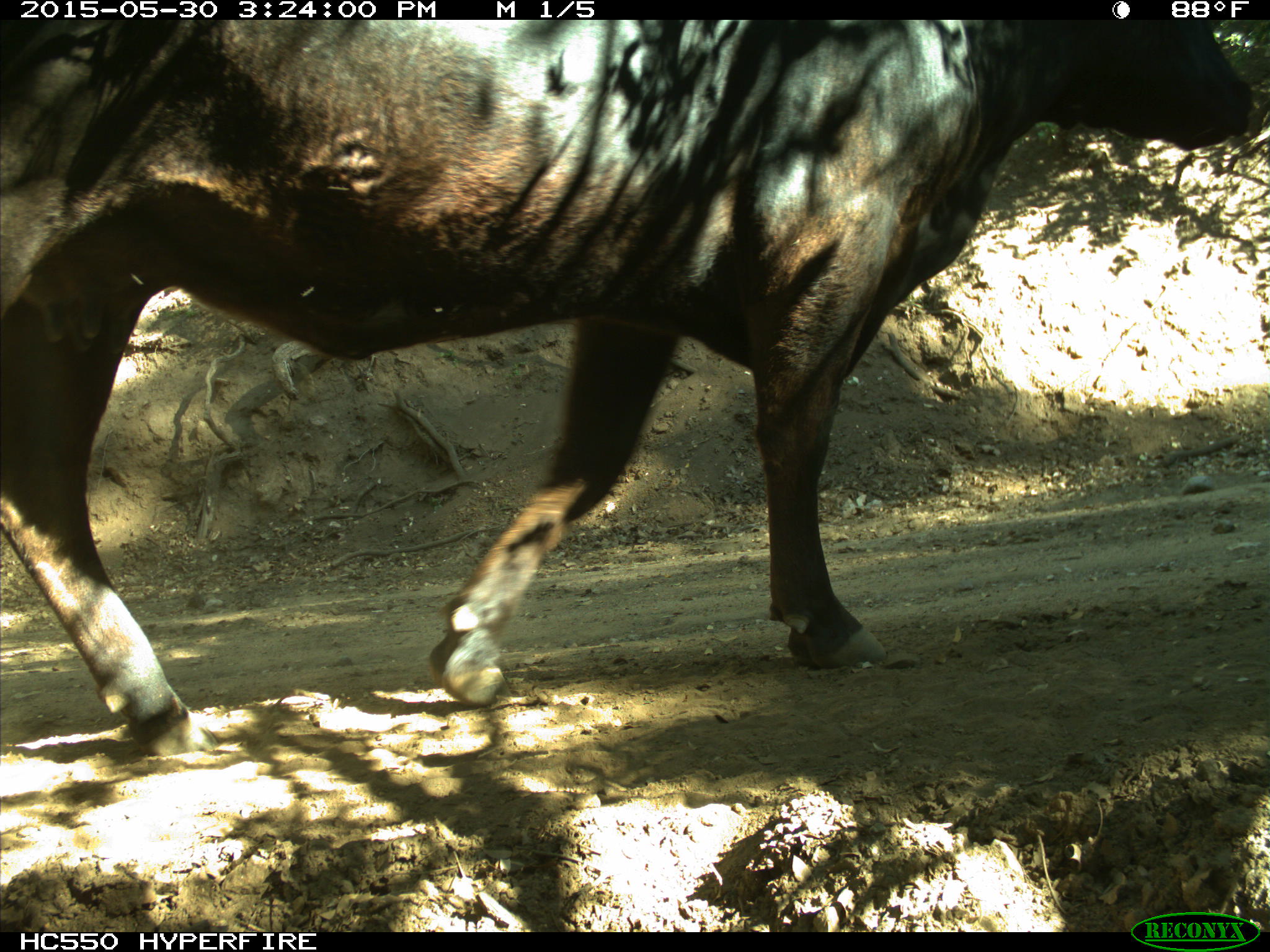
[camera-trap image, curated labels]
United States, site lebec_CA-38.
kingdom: Animalia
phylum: Chordata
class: Mammalia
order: Artiodactyla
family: Bovidae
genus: Bos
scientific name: Bos taurus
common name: domestic cow